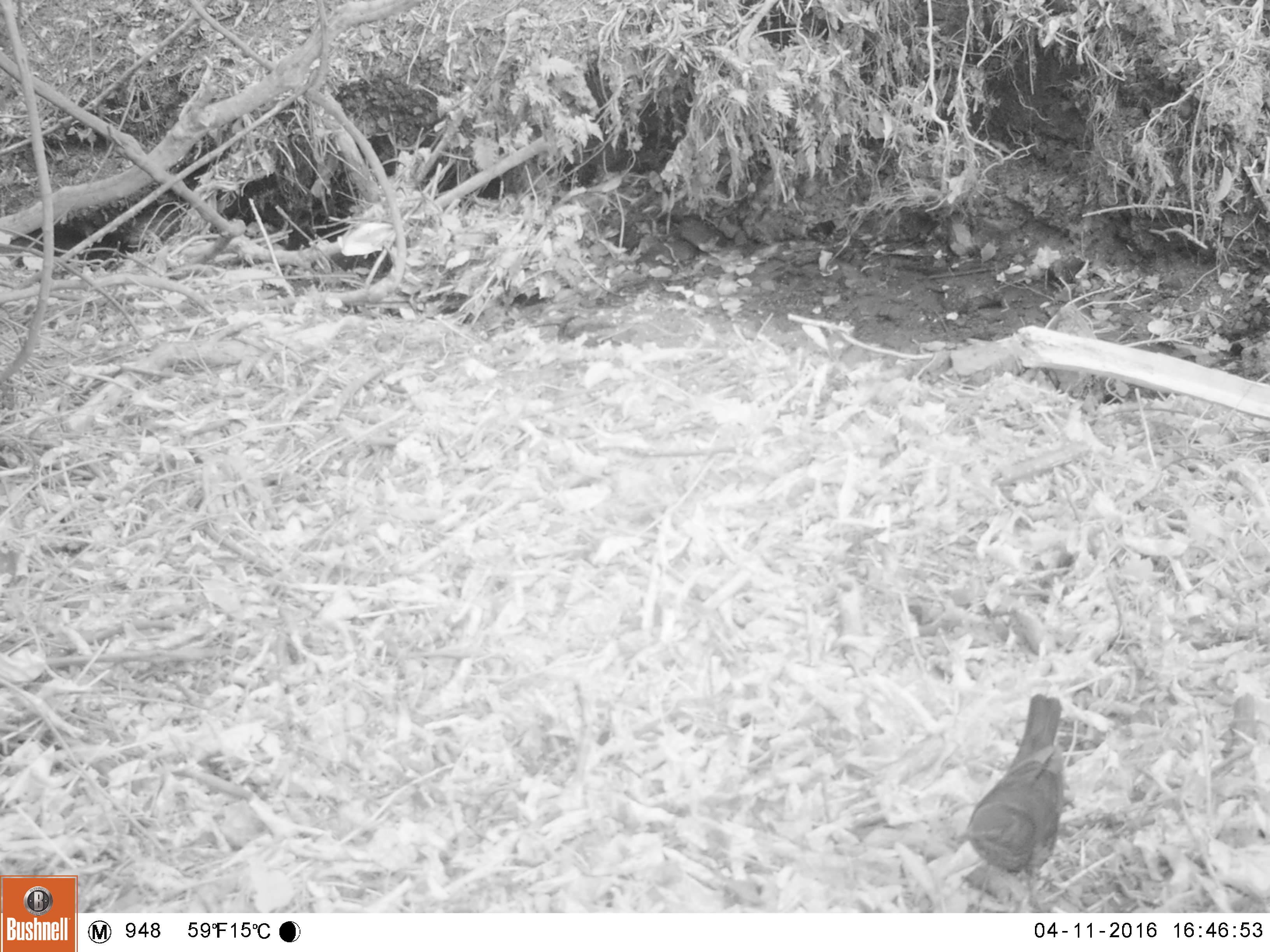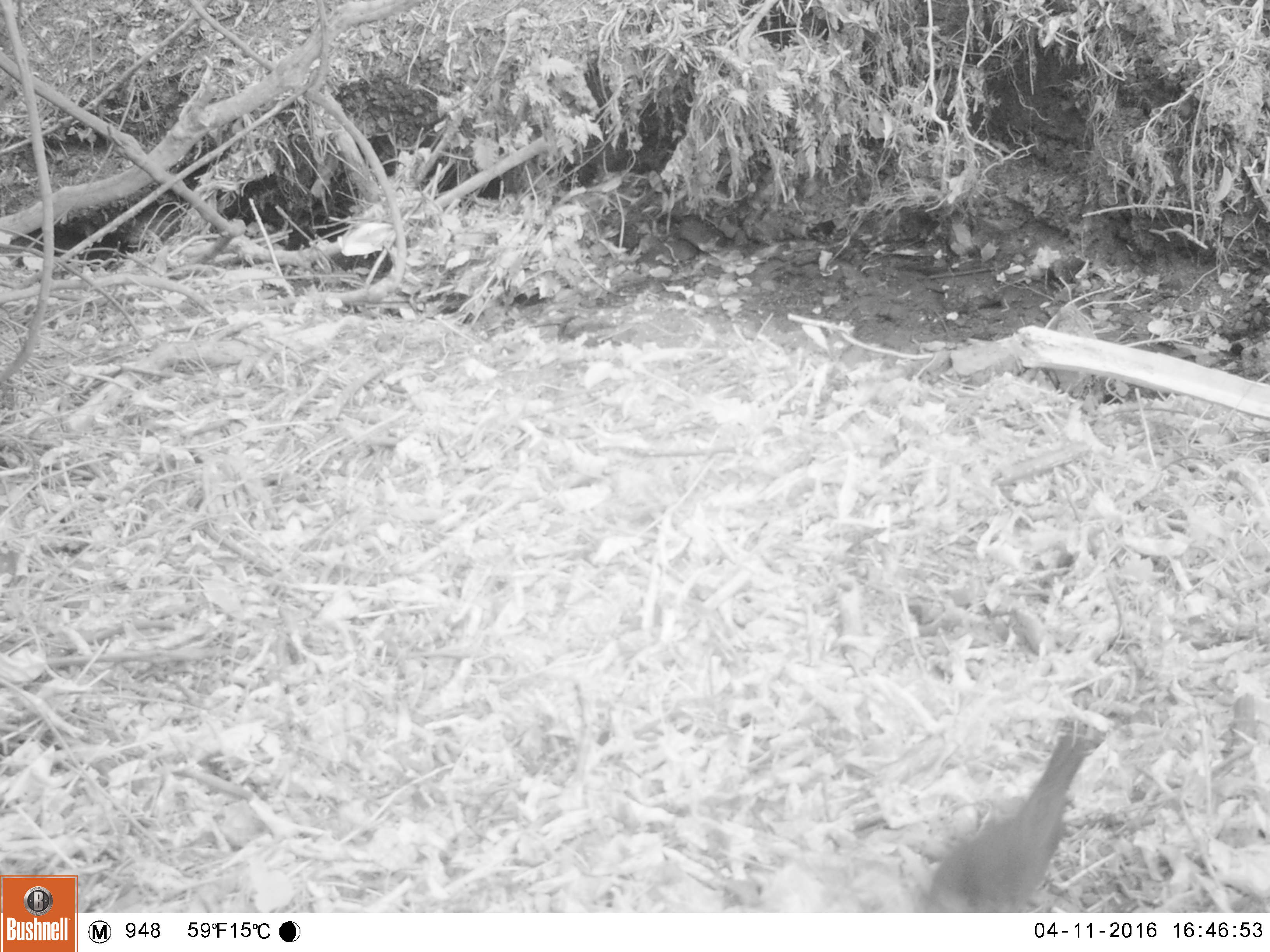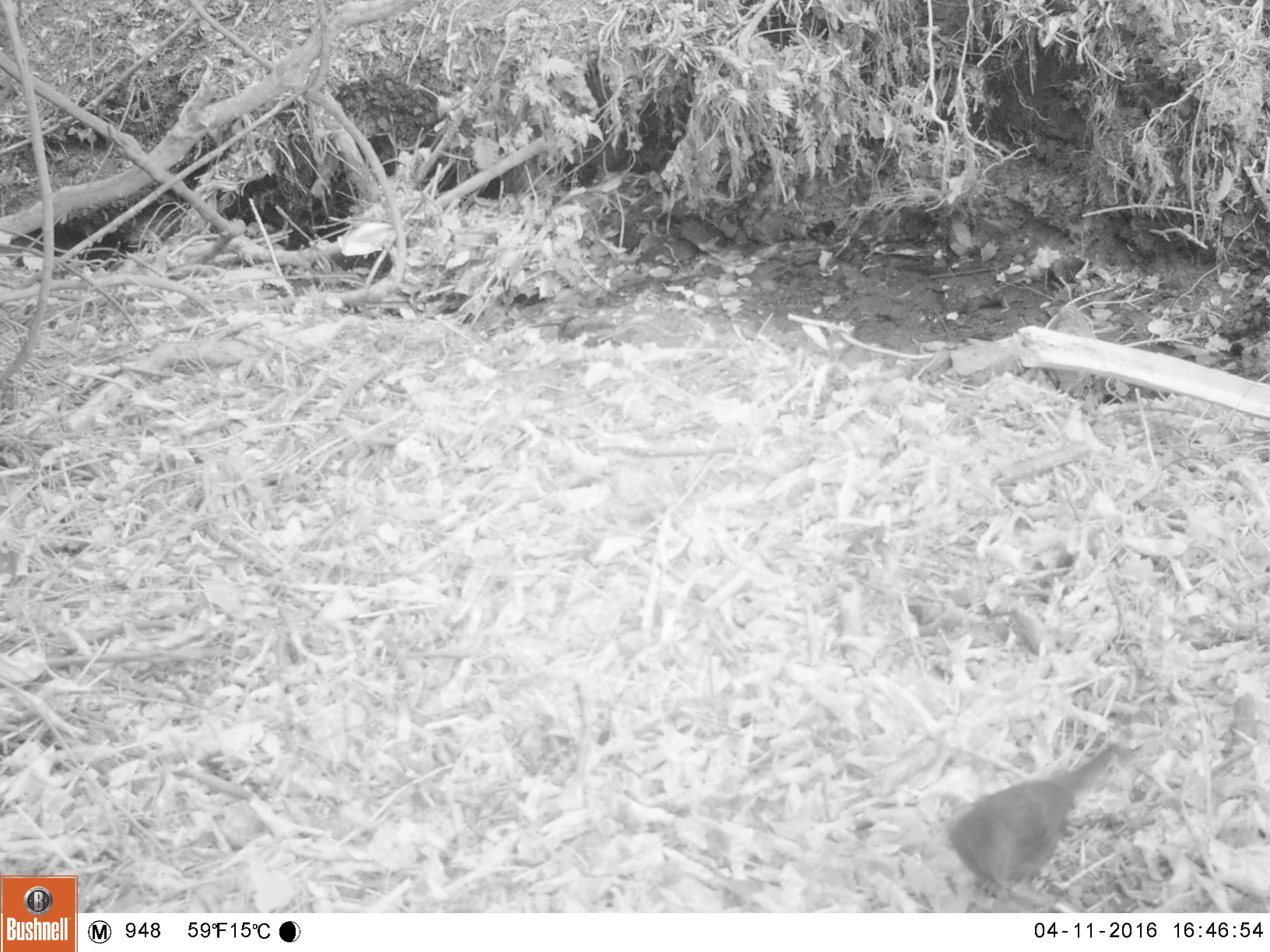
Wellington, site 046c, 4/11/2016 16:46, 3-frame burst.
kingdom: Animalia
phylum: Chordata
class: Aves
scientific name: Aves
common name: bird